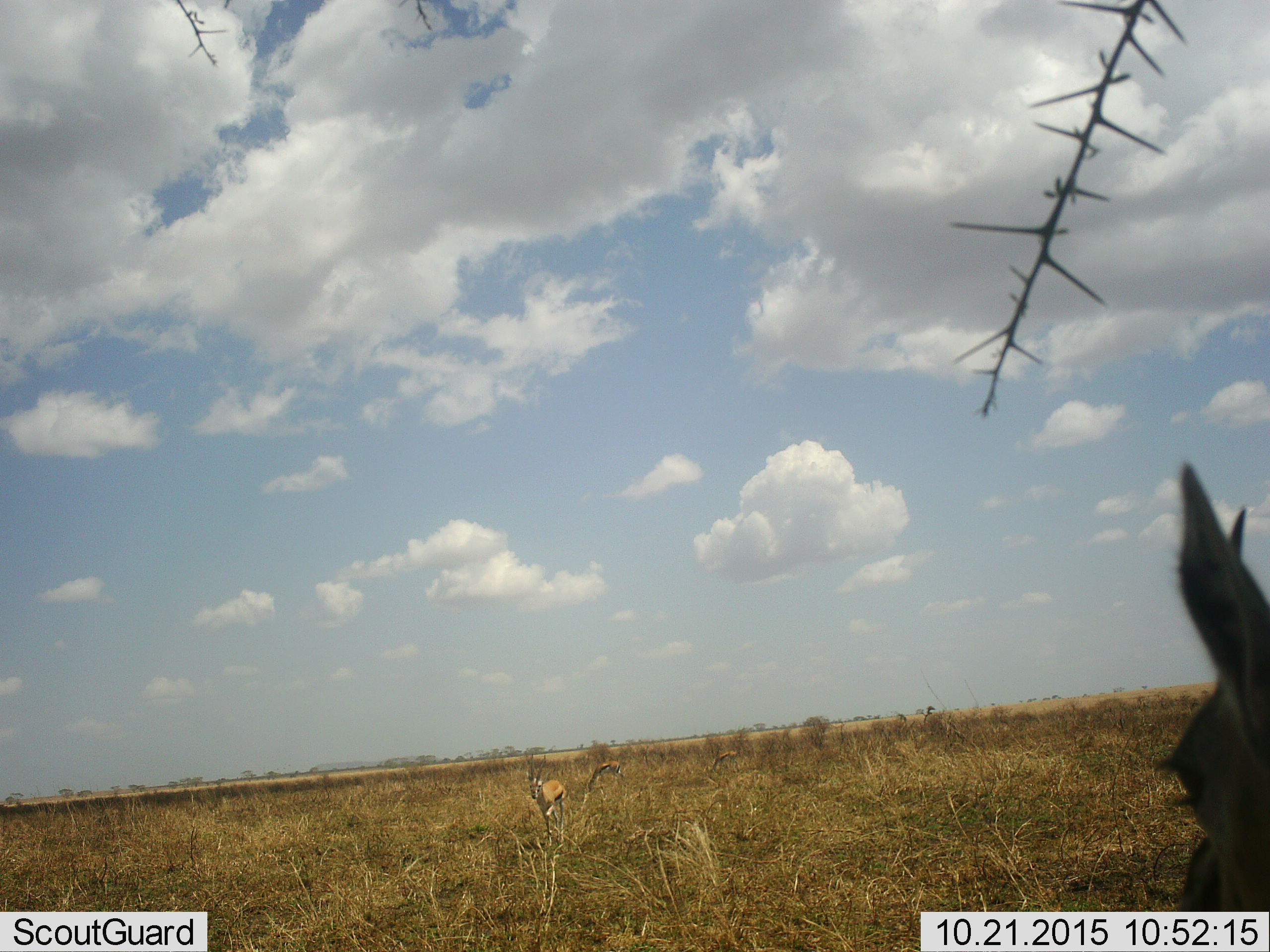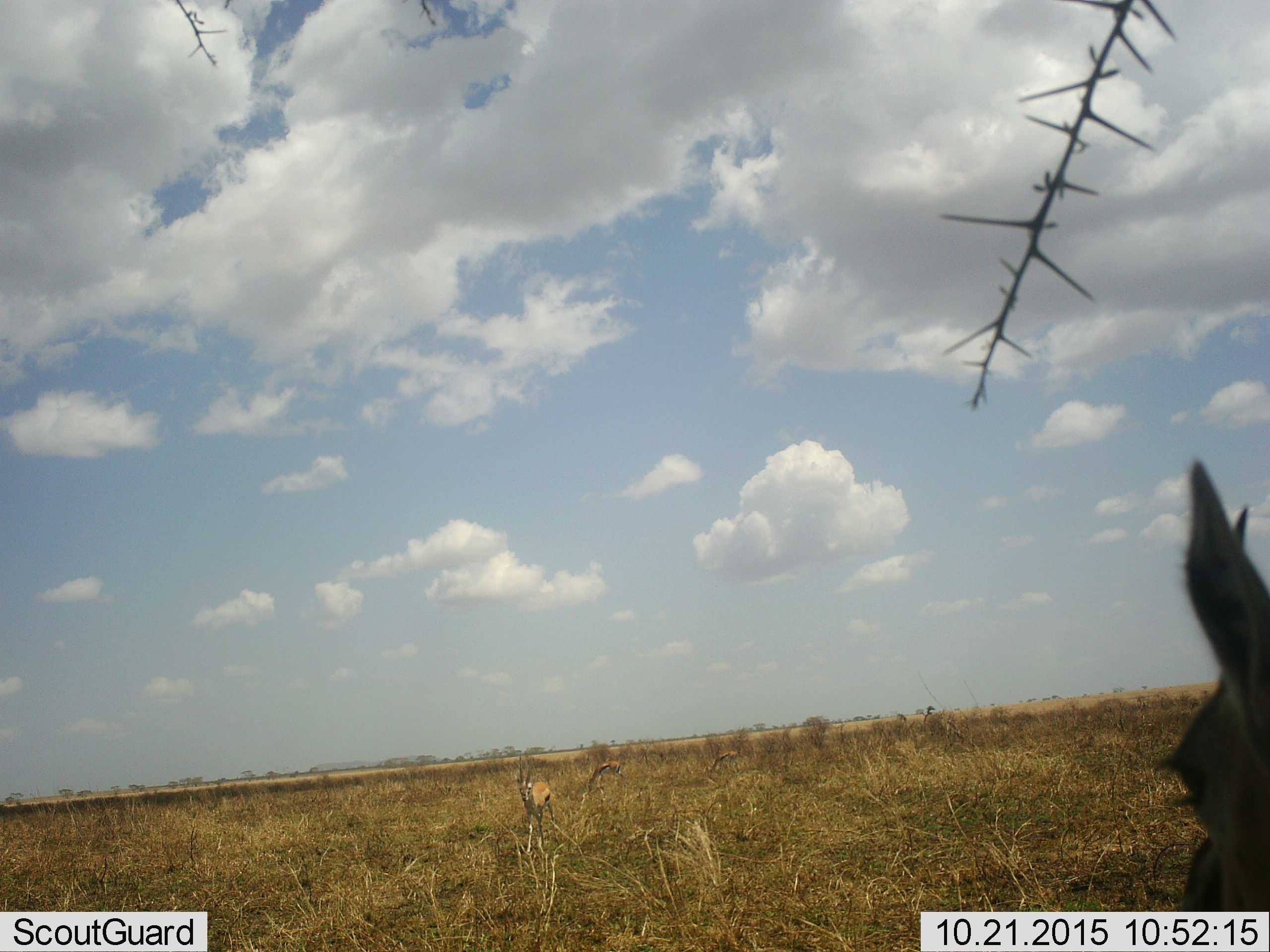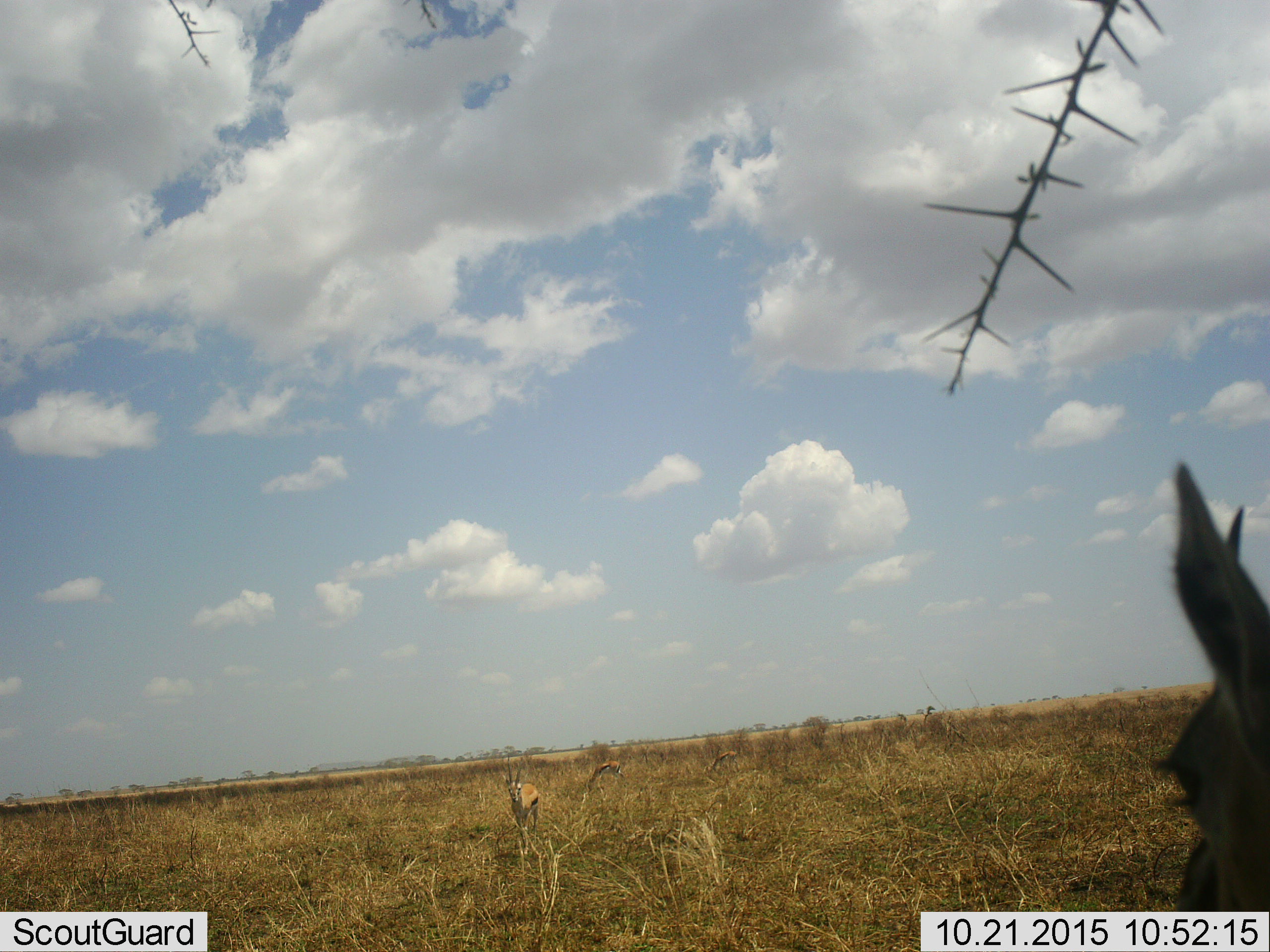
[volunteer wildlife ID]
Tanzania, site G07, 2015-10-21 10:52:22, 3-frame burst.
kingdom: Animalia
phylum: Chordata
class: Mammalia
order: Artiodactyla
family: Bovidae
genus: Eudorcas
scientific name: Eudorcas thomsonii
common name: thomson's gazelle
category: gazellethomsons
Gazellethomsons (thomson's gazelle) (Eudorcas thomsonii), count 4. Behavior (volunteer vote fractions): standing 75%, resting 0%, moving 75%, interacting 0%. Young present (vote fraction): 0%. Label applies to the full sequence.